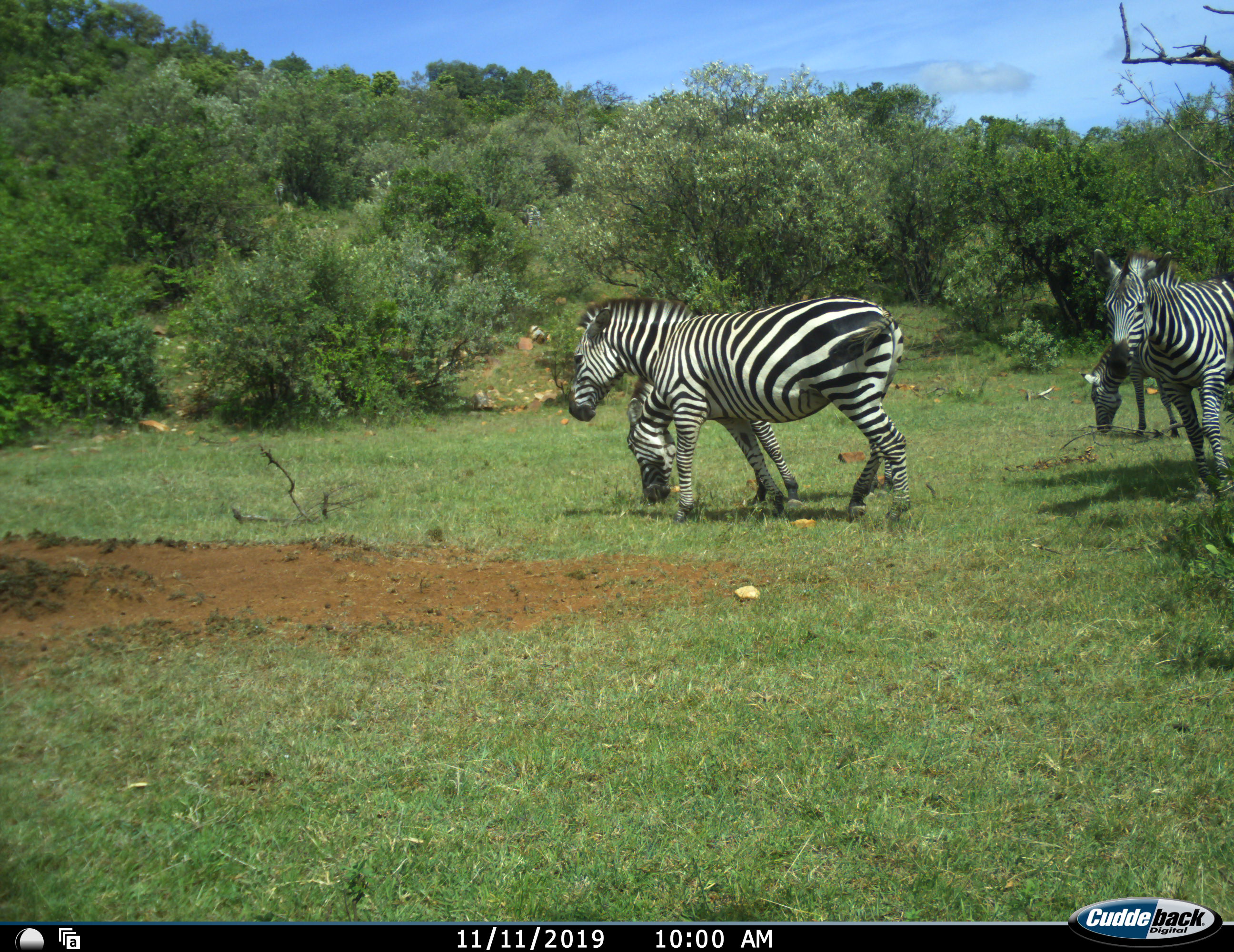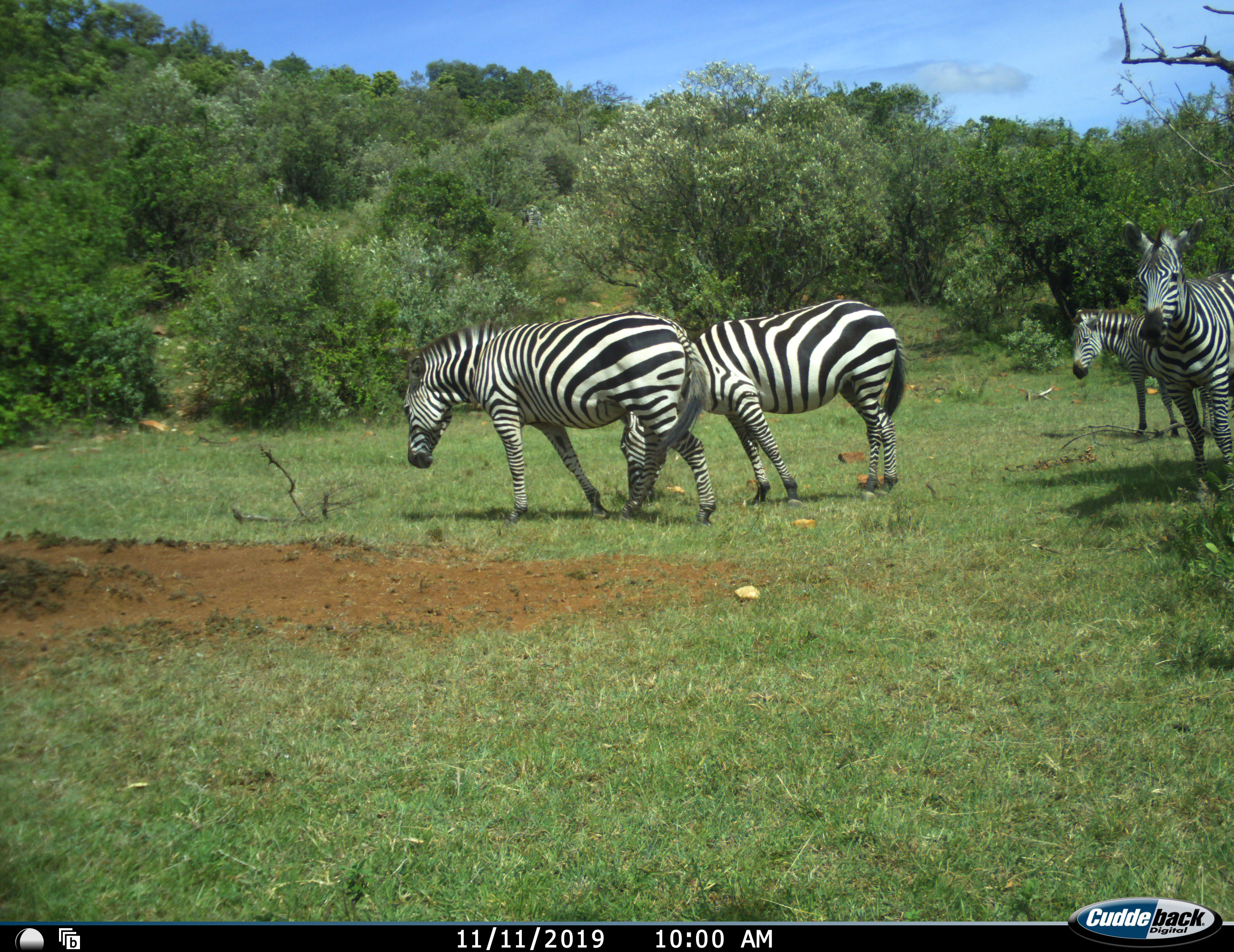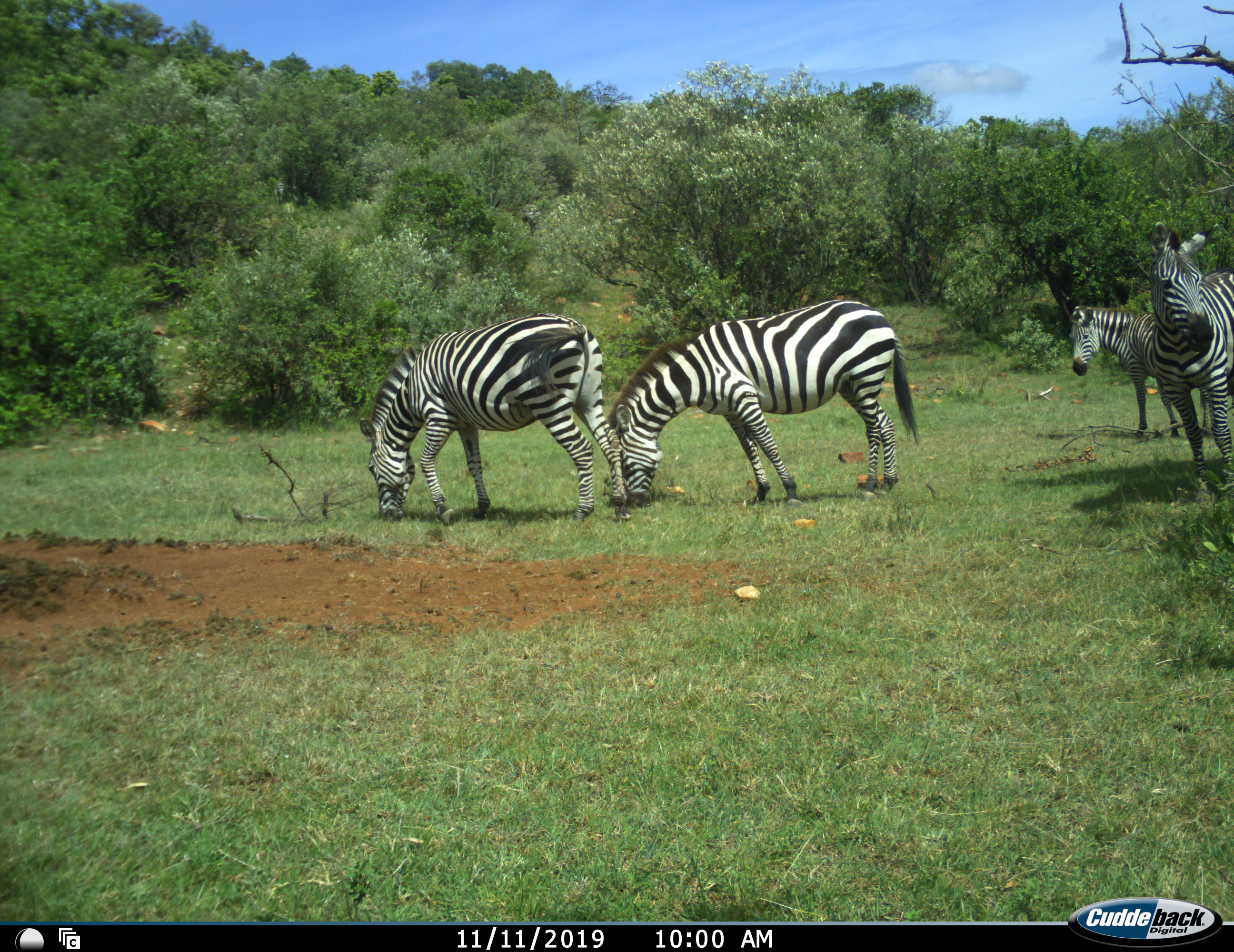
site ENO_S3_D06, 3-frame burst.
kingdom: Animalia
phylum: Chordata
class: Mammalia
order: Perissodactyla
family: Equidae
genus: Equus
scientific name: Equus quagga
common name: plains zebra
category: zebraplains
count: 4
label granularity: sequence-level